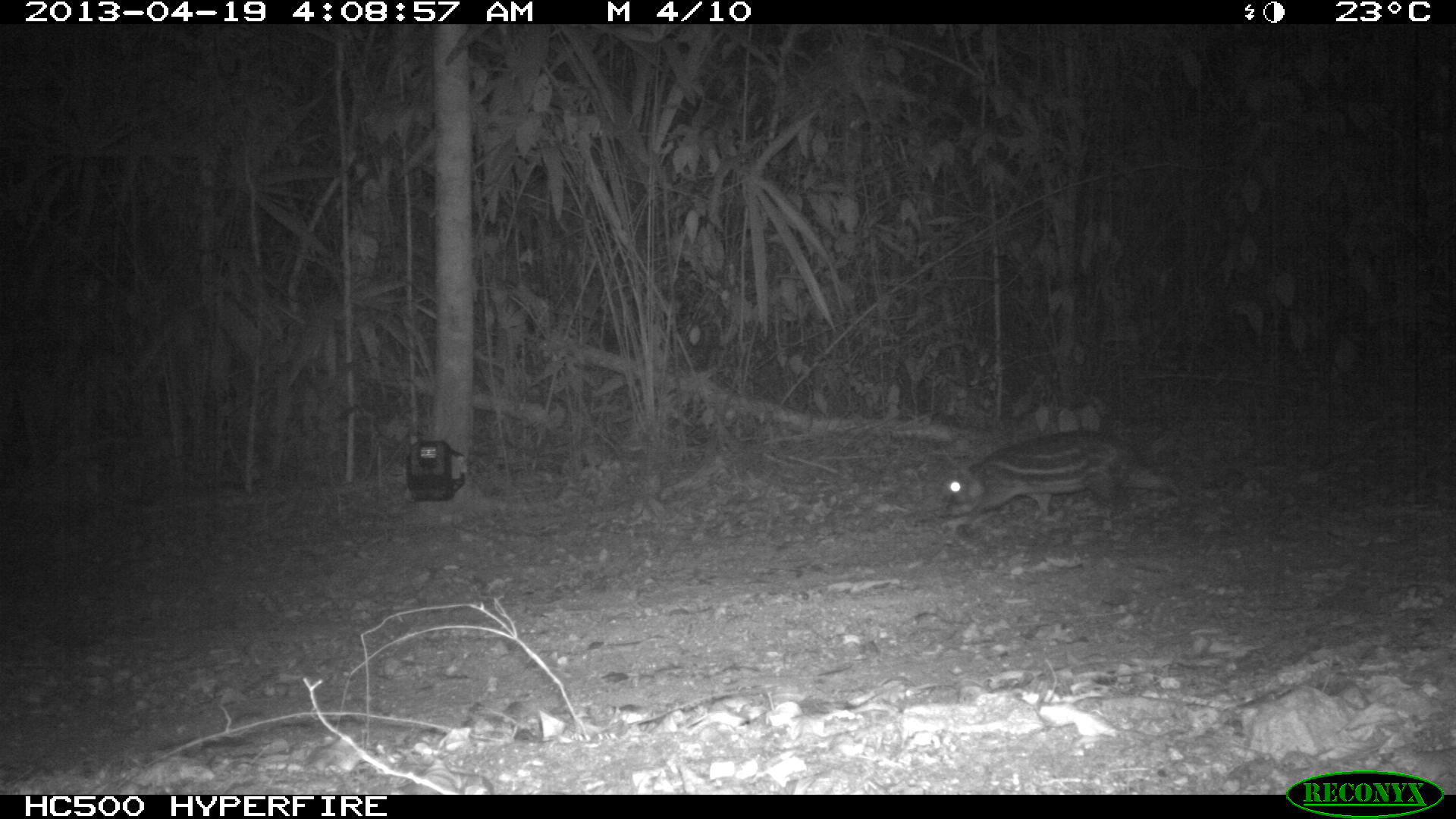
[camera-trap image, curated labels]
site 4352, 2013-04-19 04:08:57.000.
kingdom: Animalia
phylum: Chordata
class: Mammalia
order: Rodentia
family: Cuniculidae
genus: Cuniculus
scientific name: Cuniculus paca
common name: lowland paca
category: agouti paca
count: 1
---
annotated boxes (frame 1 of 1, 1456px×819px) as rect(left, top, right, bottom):
agouti paca: rect(943, 427, 1181, 519)